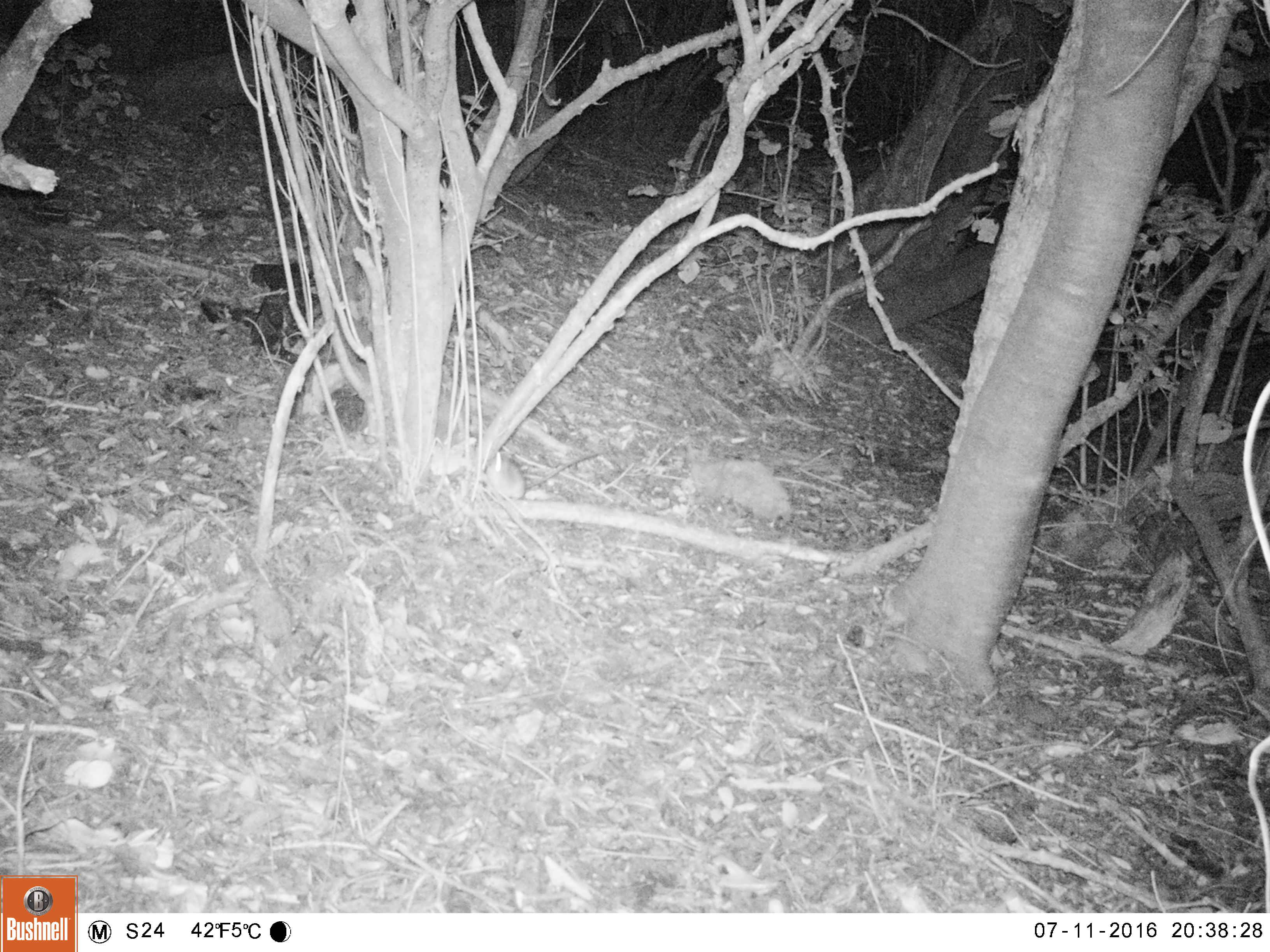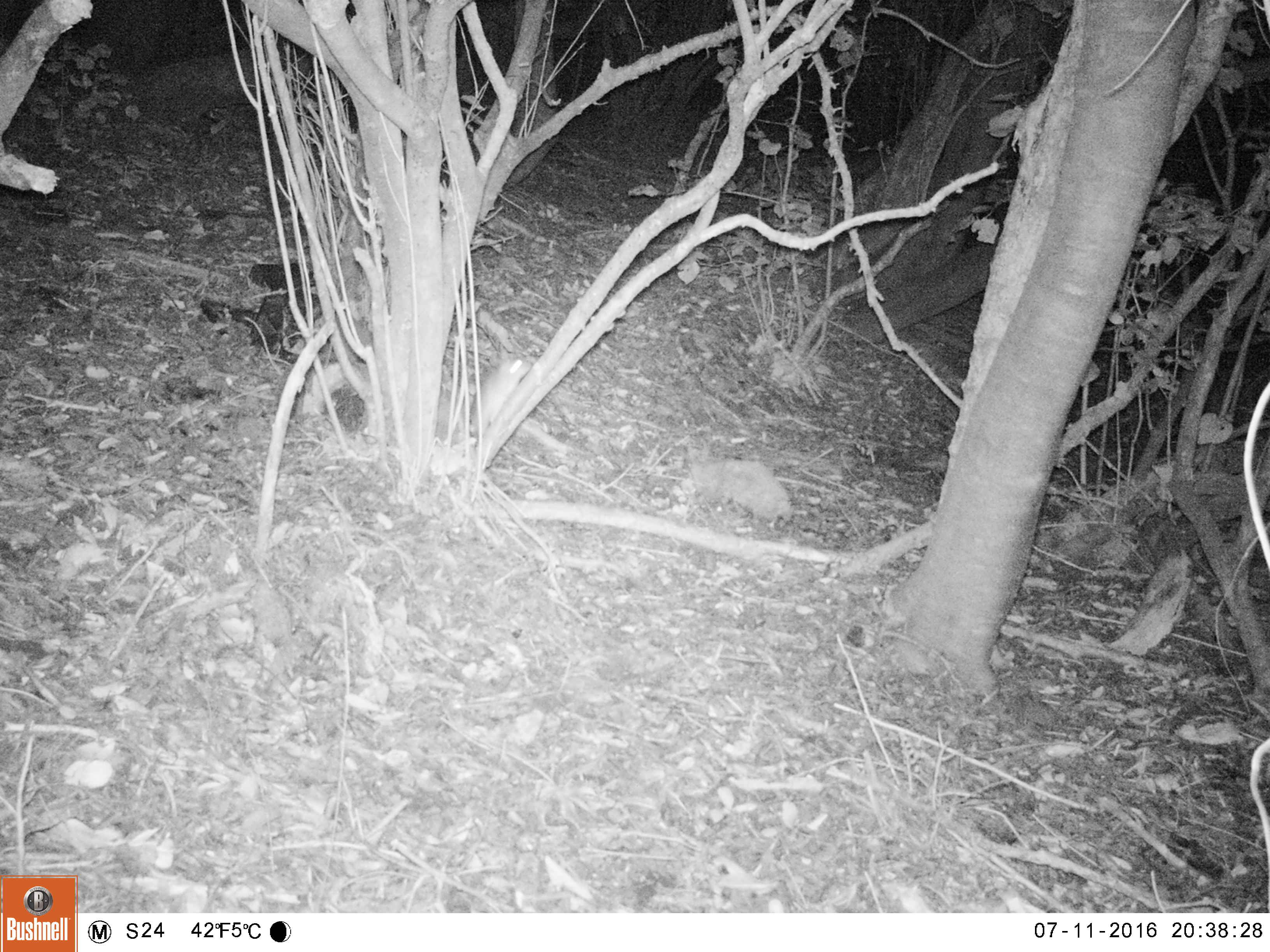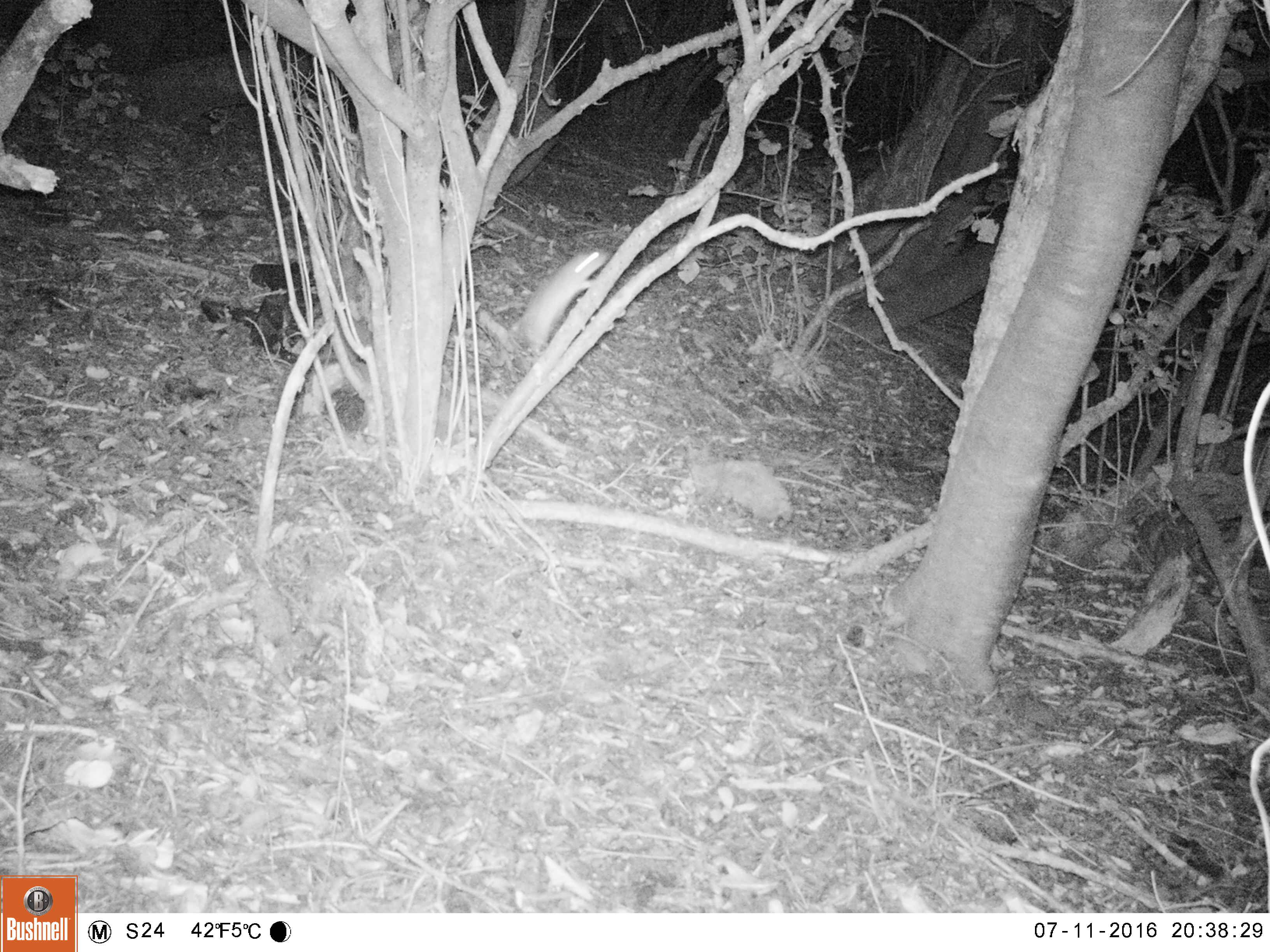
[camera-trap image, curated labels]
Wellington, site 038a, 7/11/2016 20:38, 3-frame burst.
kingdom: Animalia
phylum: Chordata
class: Mammalia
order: Rodentia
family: Muridae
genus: Rattus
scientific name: Rattus rattus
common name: ship rat